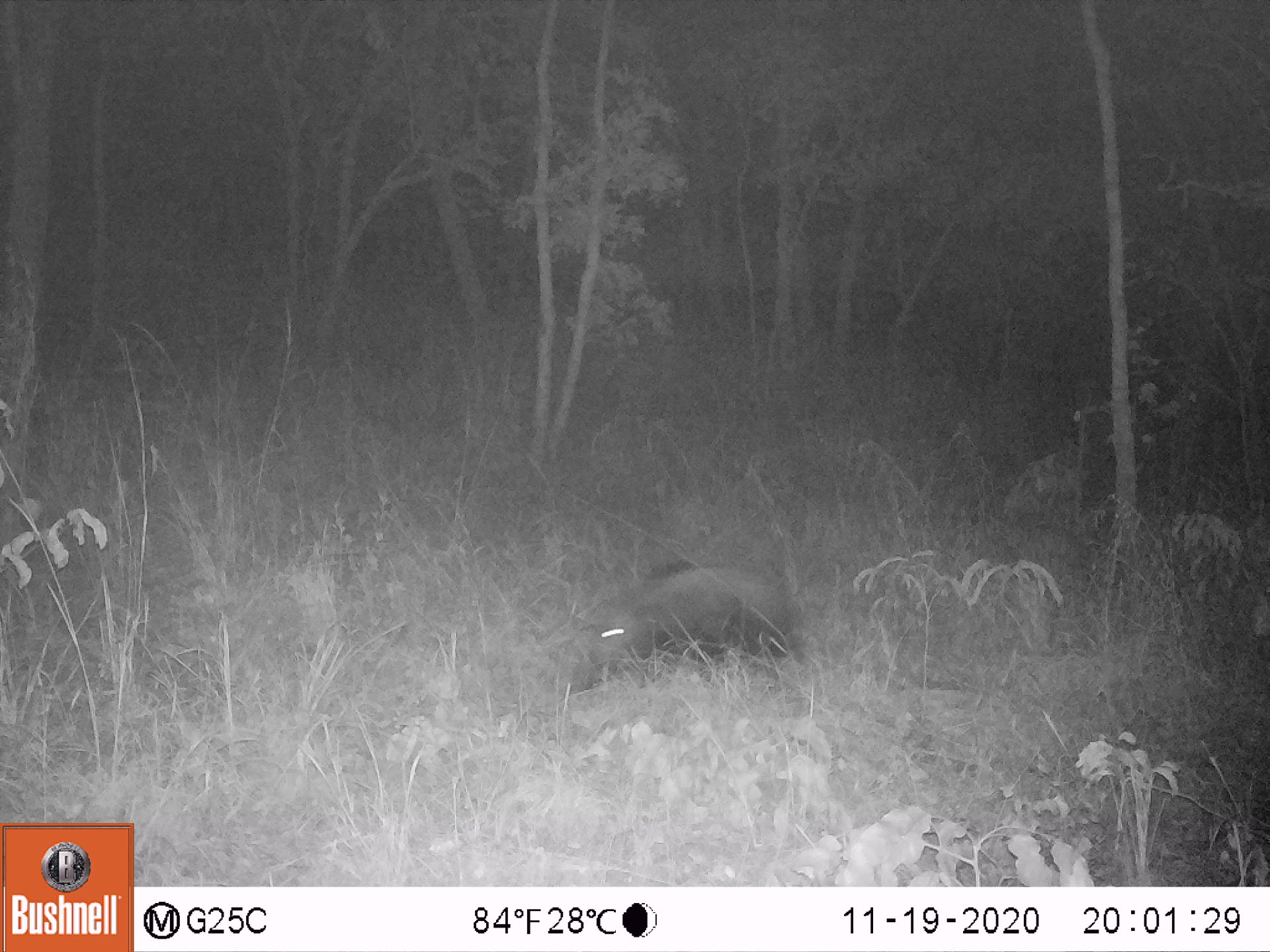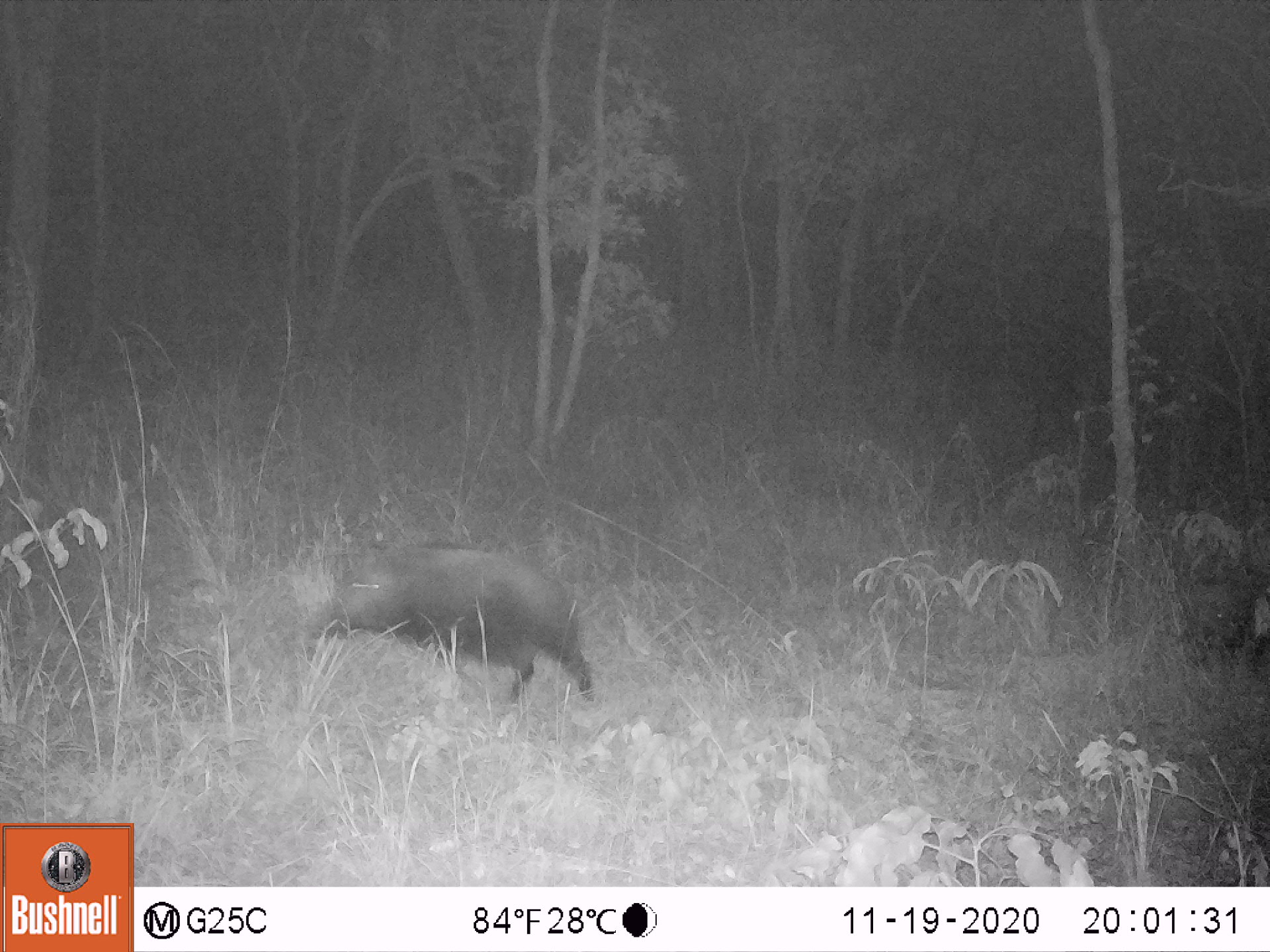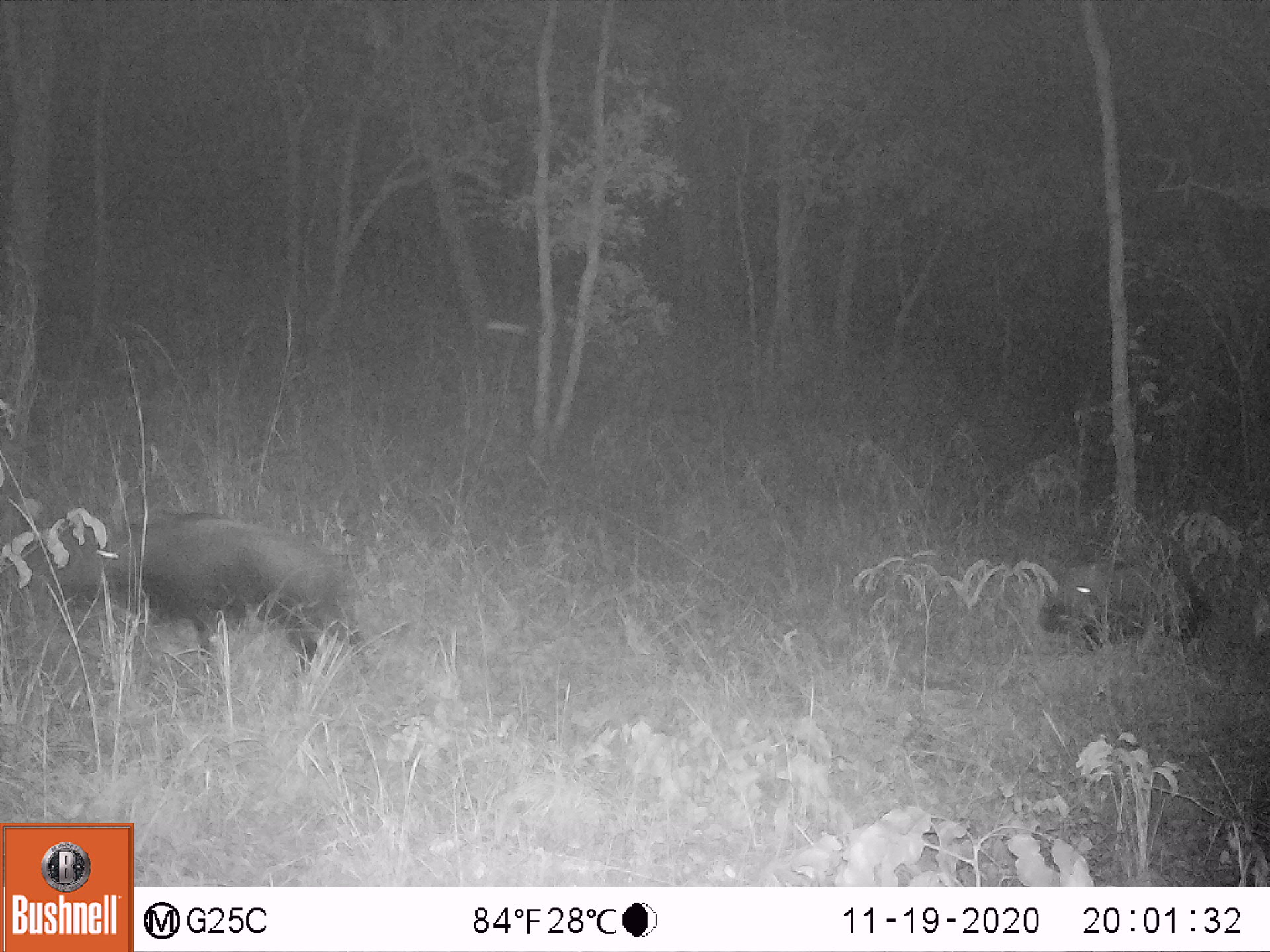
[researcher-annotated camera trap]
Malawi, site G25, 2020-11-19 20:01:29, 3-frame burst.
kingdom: Animalia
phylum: Chordata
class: Mammalia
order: Artiodactyla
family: Suidae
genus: Potamochoerus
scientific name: Potamochoerus larvatus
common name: bushpig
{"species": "bushpig (Potamochoerus larvatus)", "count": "1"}